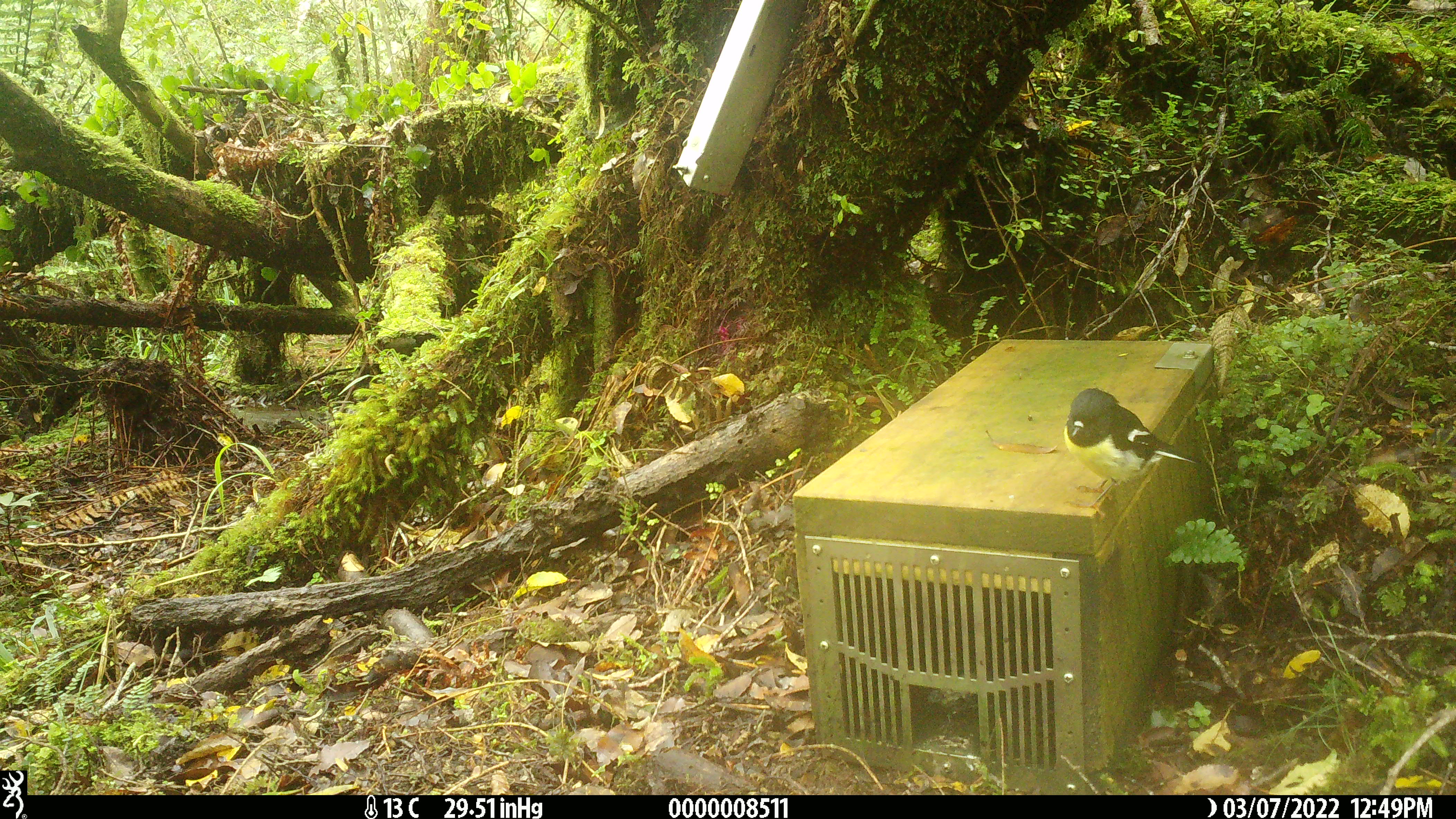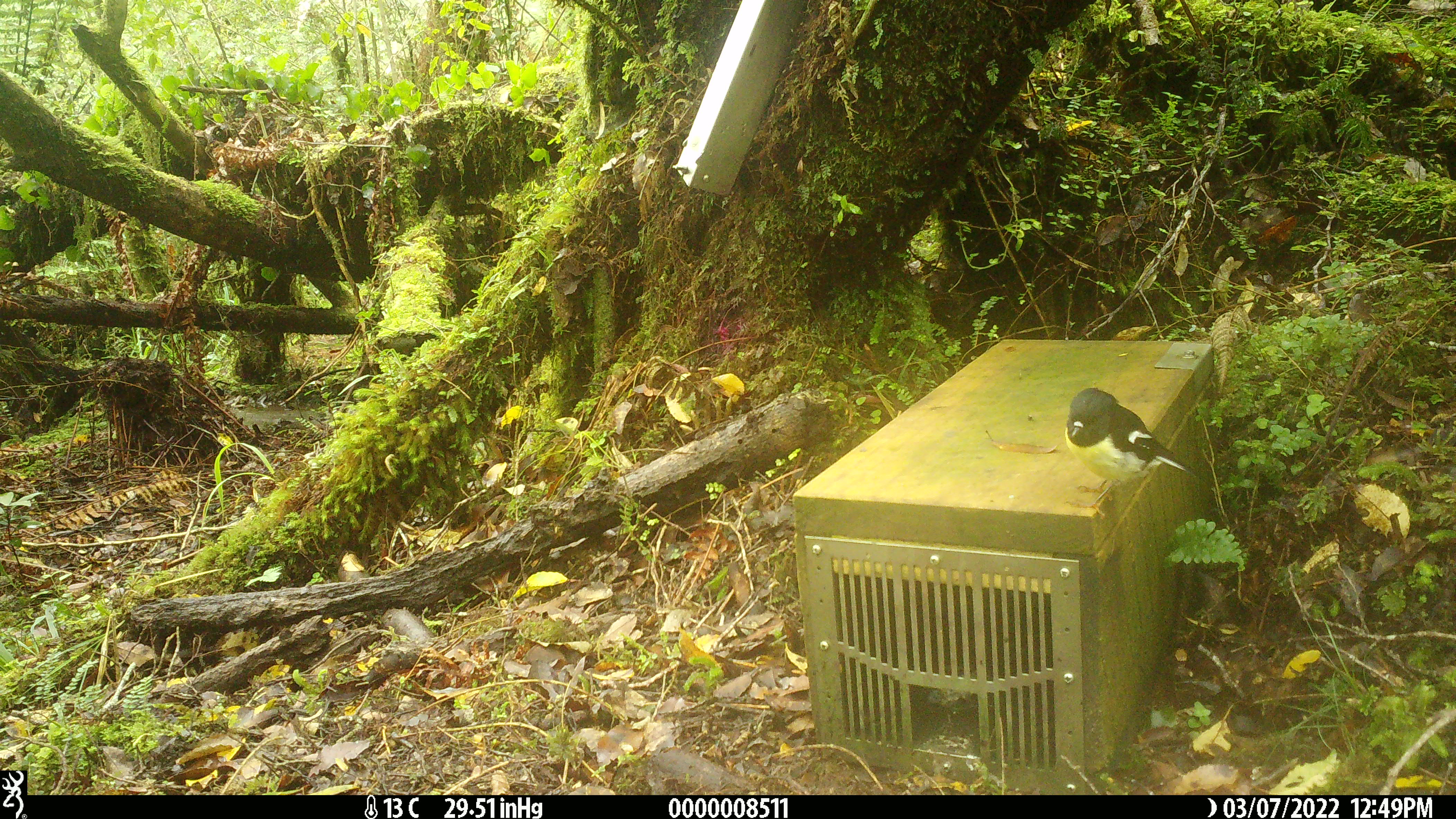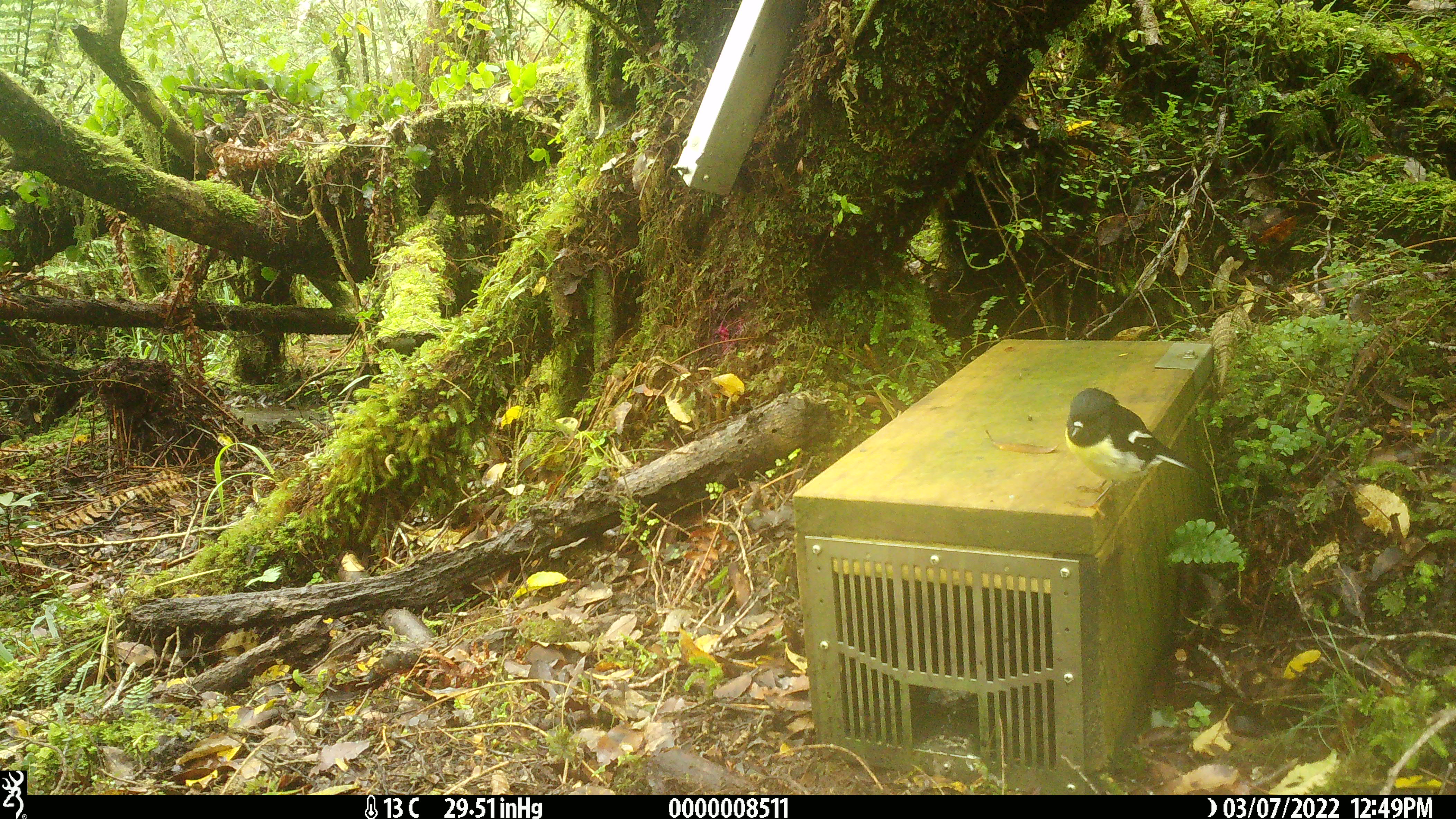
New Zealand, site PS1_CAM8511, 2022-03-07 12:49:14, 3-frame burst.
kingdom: Animalia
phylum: Chordata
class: Aves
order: Passeriformes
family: Petroicidae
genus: Petroica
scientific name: Petroica macrocephala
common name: tomtit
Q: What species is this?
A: Tomtit (Petroica macrocephala).